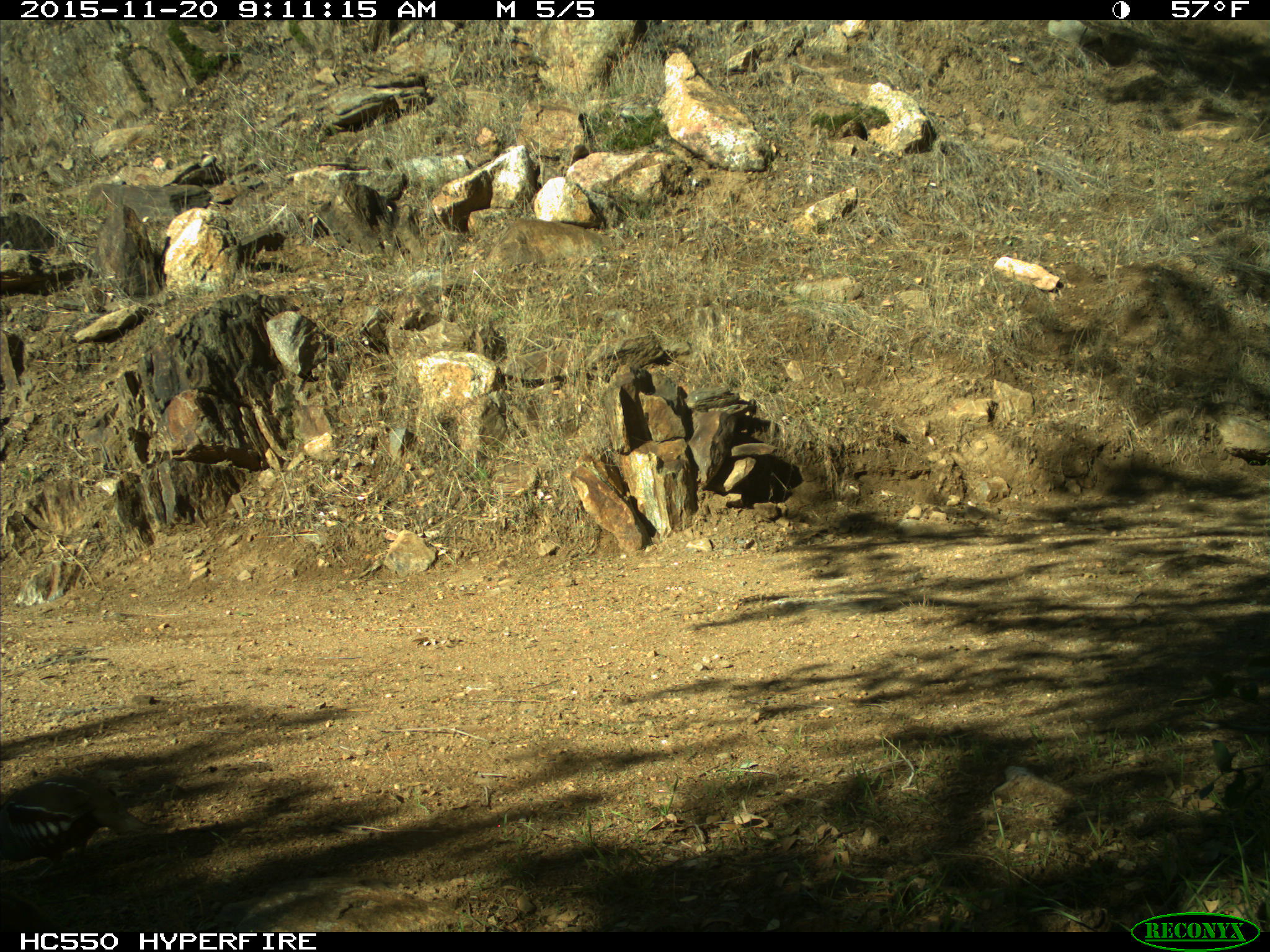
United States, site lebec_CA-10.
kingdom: Animalia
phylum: Chordata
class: Aves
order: Galliformes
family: Odontophoridae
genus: Callipepla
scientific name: Callipepla californica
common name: california quail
Callipepla californica (california quail).